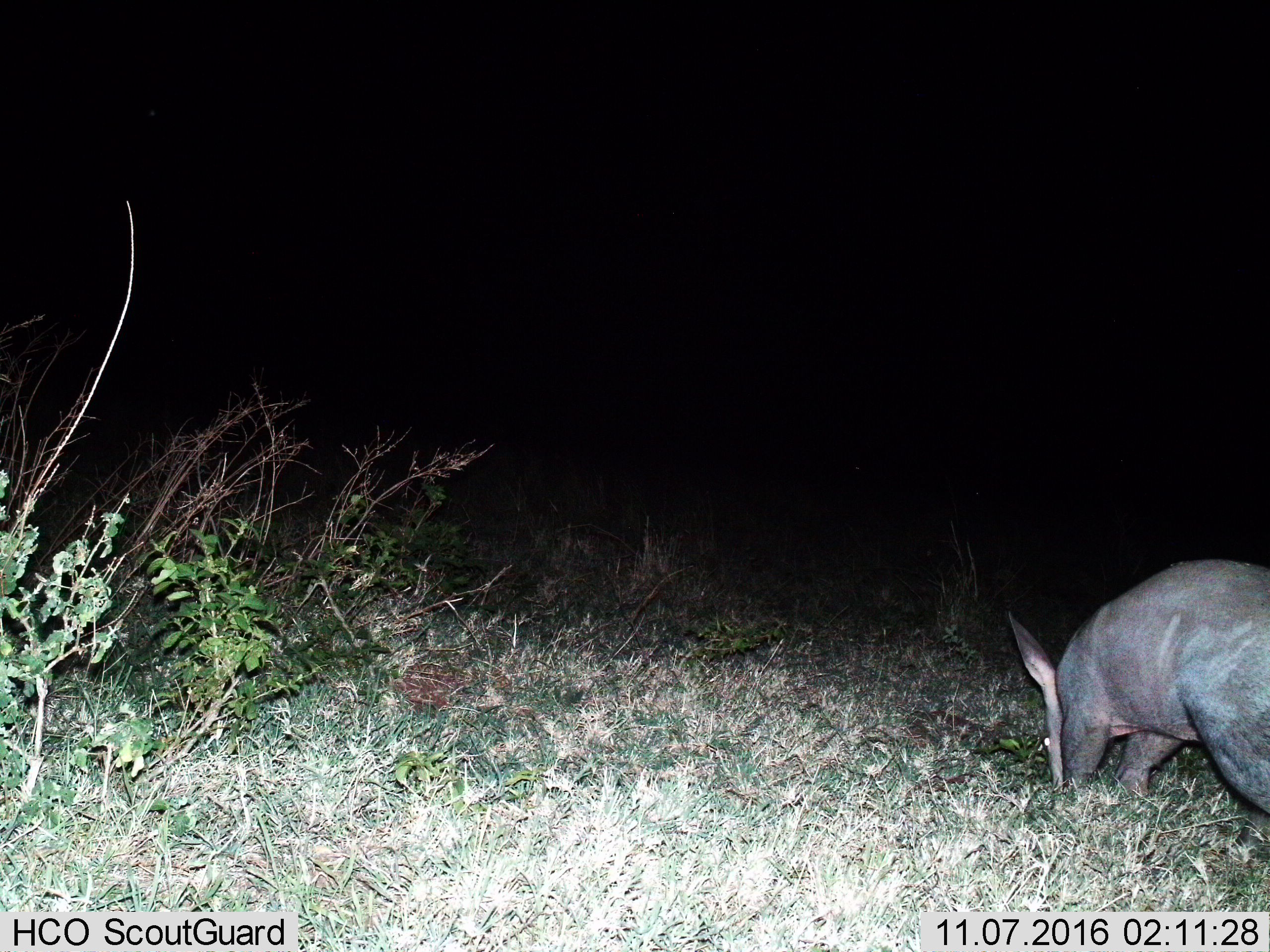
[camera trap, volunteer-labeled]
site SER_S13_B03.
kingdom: Animalia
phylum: Chordata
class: Mammalia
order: Tubulidentata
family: Orycteropodidae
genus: Orycteropus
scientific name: Orycteropus afer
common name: aardvark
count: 1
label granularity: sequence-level